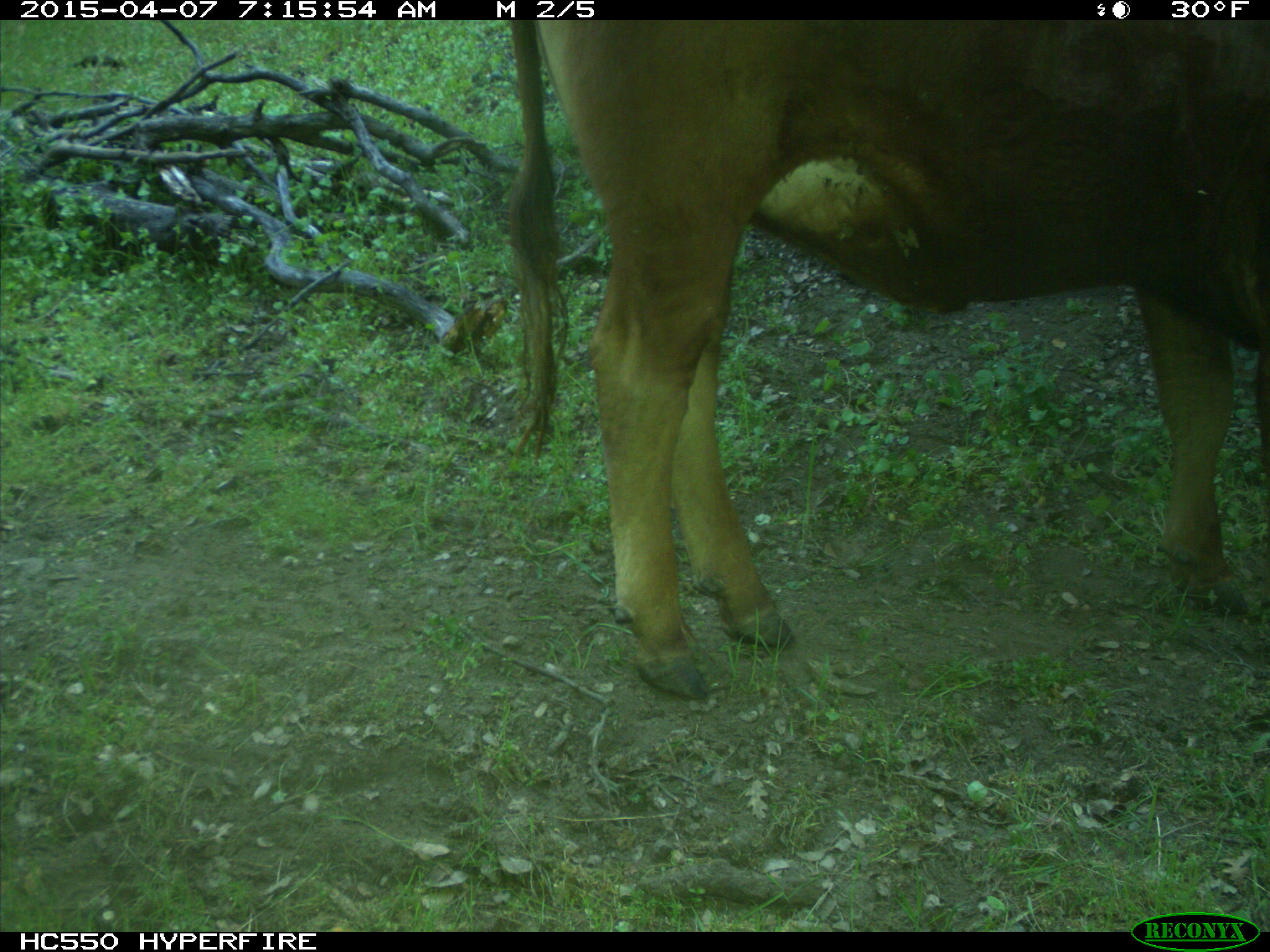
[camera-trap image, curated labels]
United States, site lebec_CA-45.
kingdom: Animalia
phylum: Chordata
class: Mammalia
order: Artiodactyla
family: Bovidae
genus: Bos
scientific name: Bos taurus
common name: domestic cow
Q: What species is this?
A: Bos taurus (domestic cow).